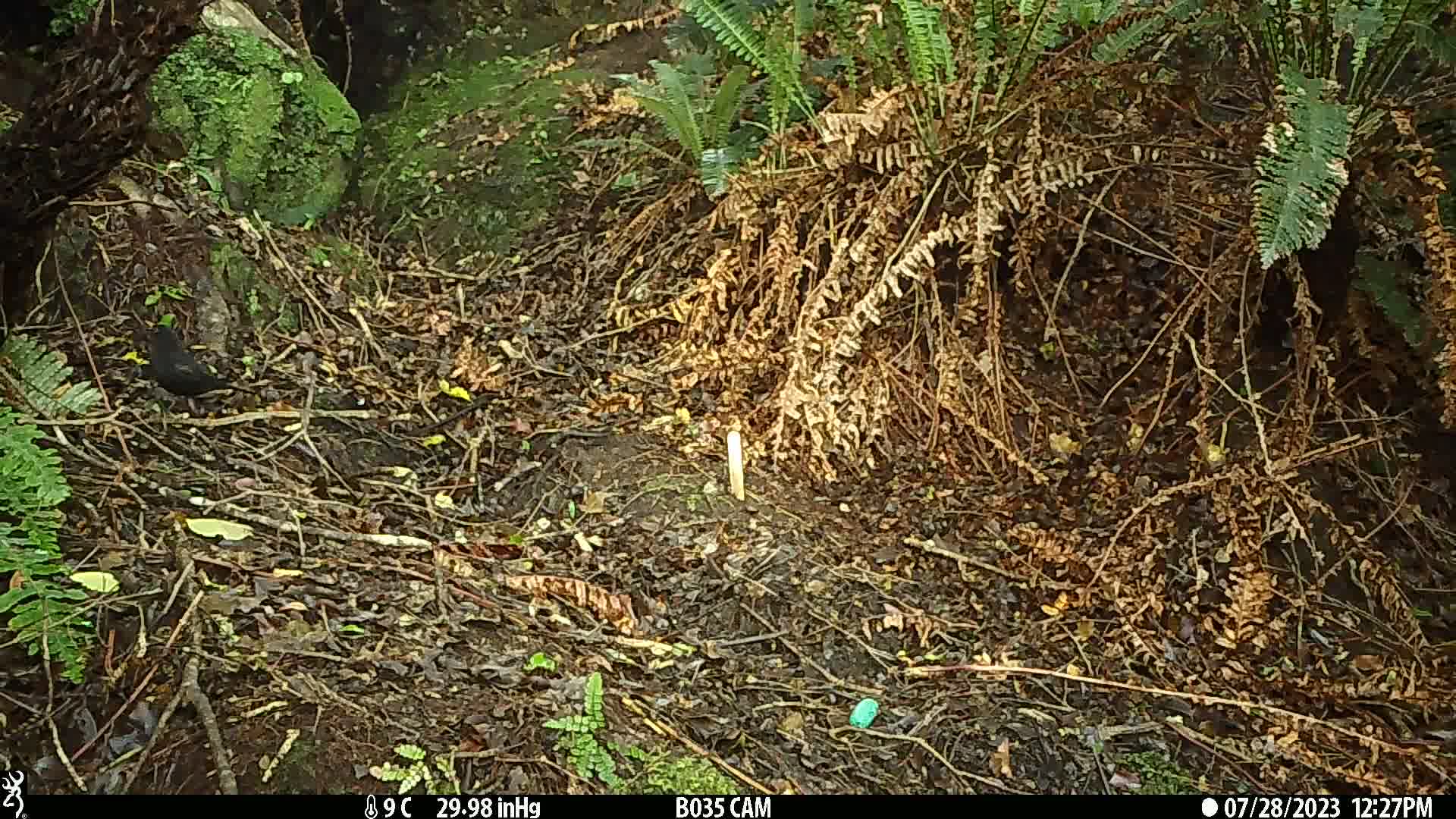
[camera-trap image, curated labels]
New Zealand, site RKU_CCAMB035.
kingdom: Animalia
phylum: Chordata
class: Aves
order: Passeriformes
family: Turdidae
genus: Turdus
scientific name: Turdus merula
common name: eurasian blackbird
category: blackbird